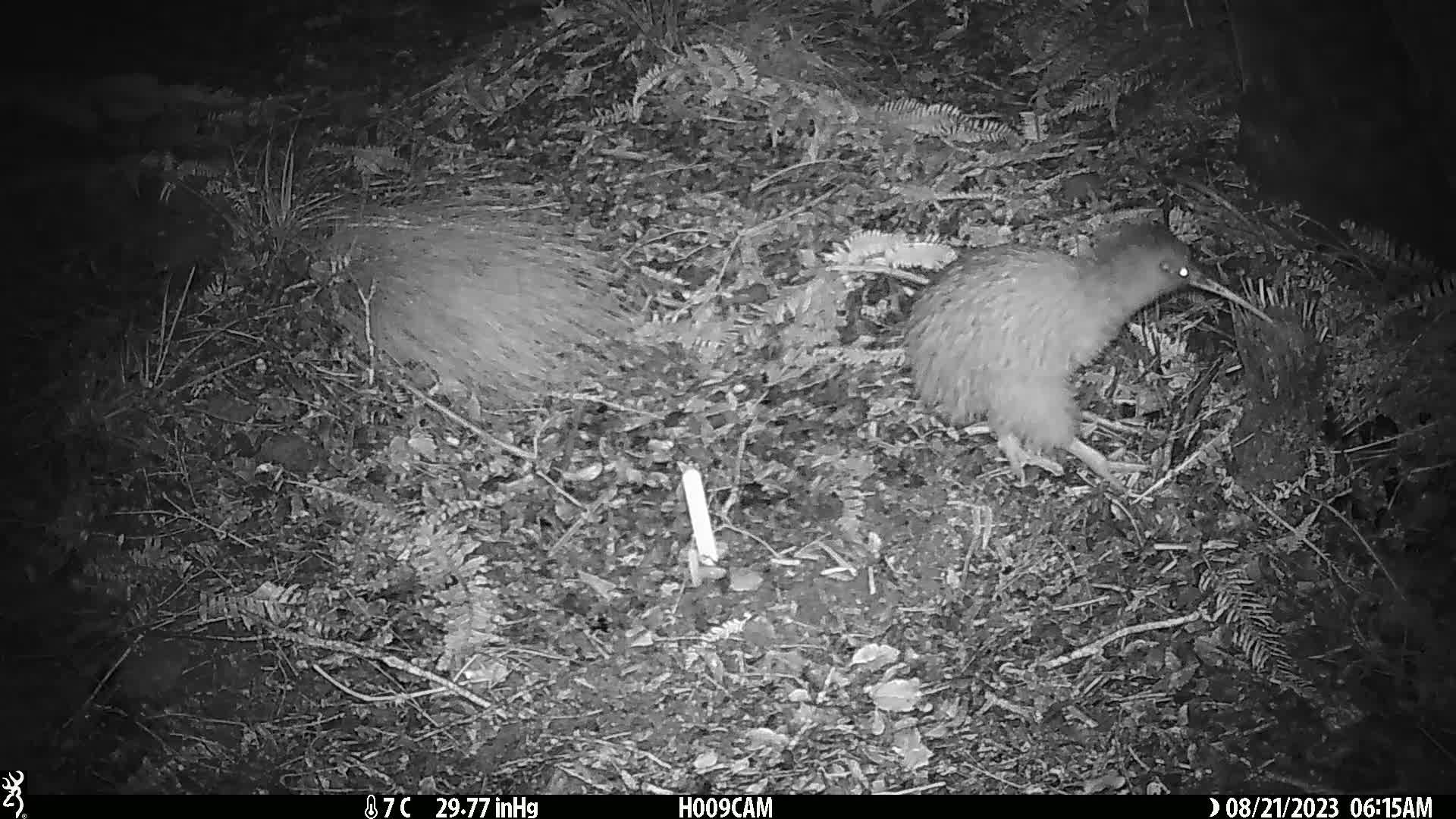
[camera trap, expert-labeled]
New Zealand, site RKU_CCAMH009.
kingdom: Animalia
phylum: Chordata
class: Aves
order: Apterygiformes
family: Apterygidae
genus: Apteryx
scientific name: Apteryx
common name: kiwi